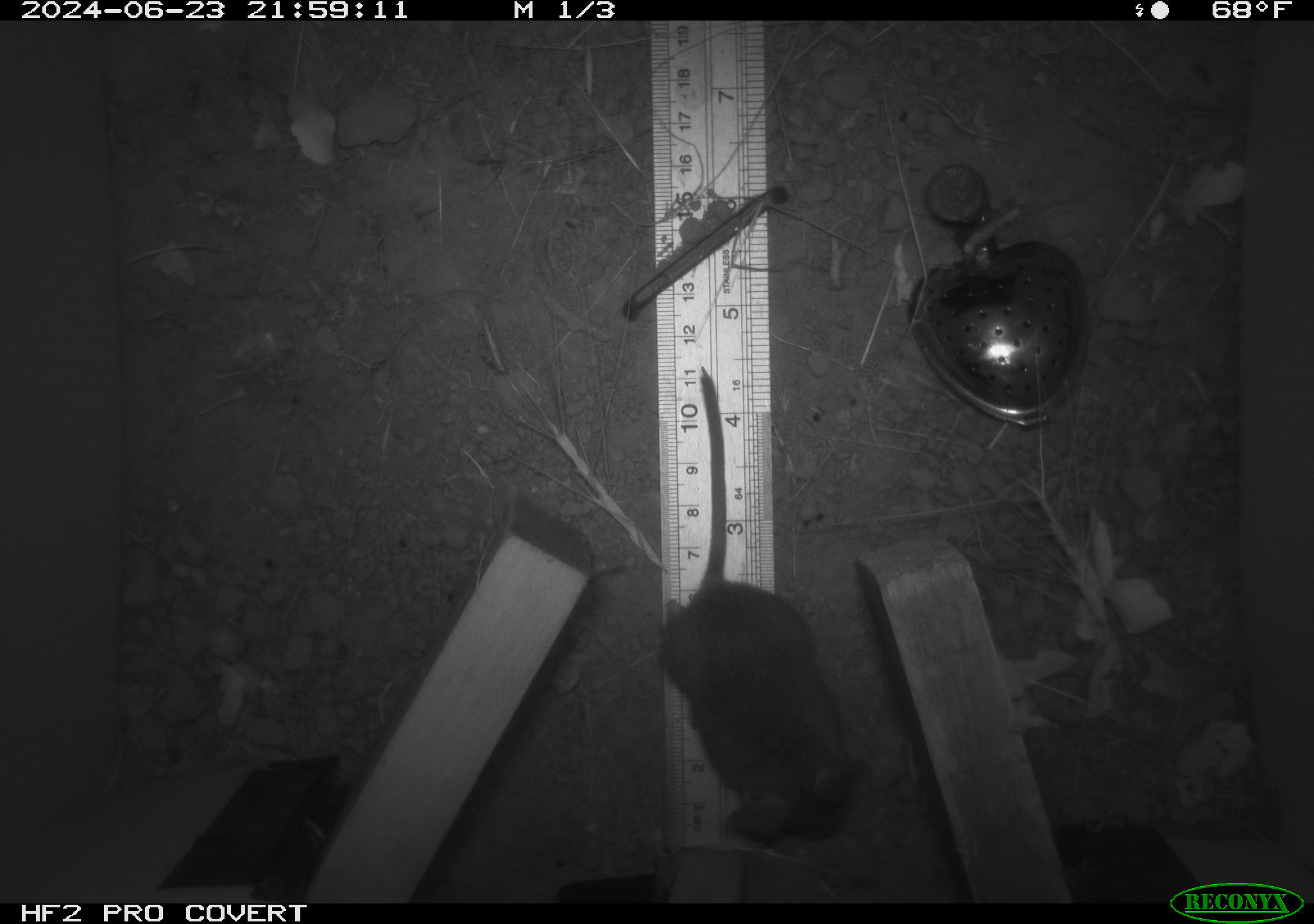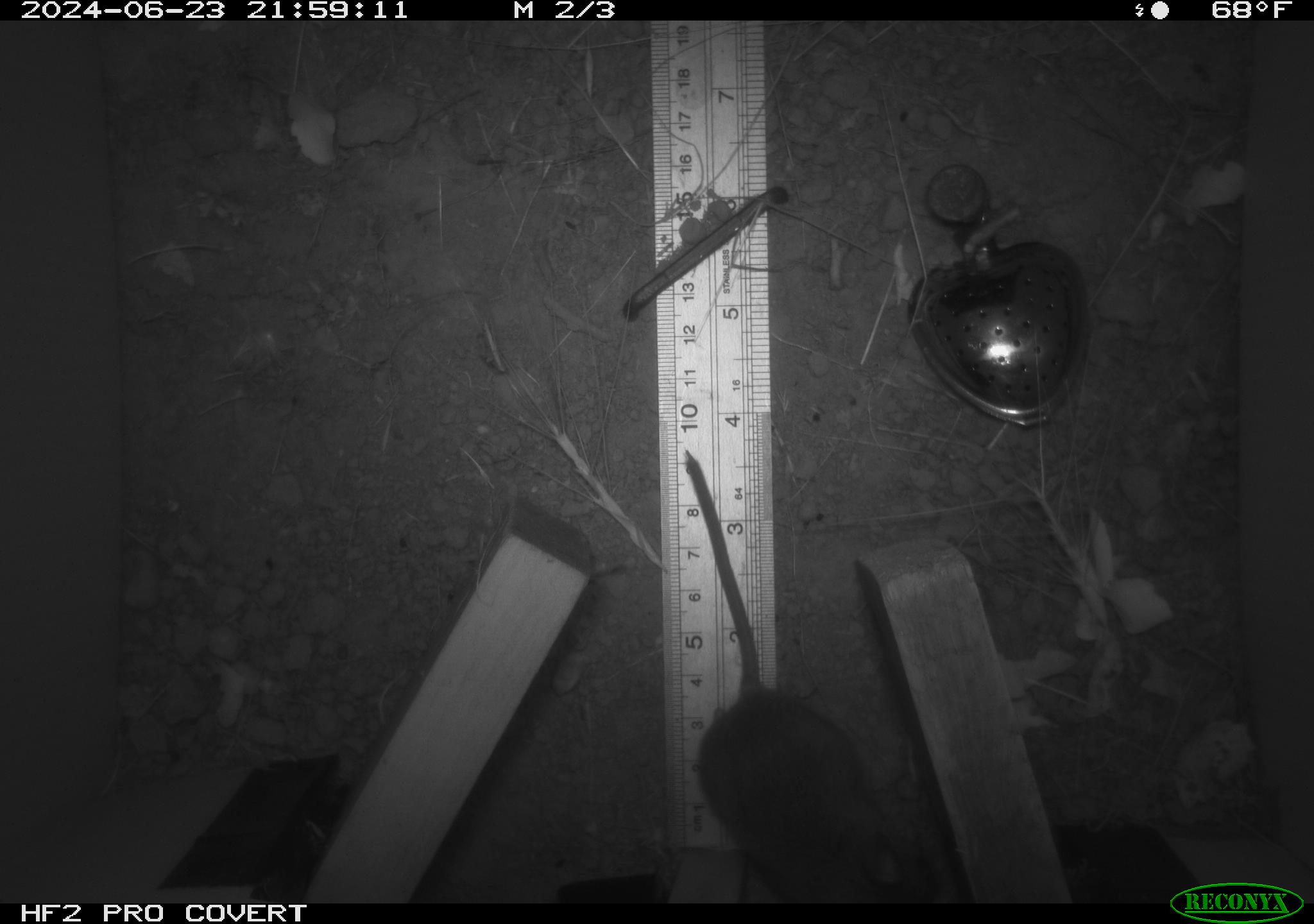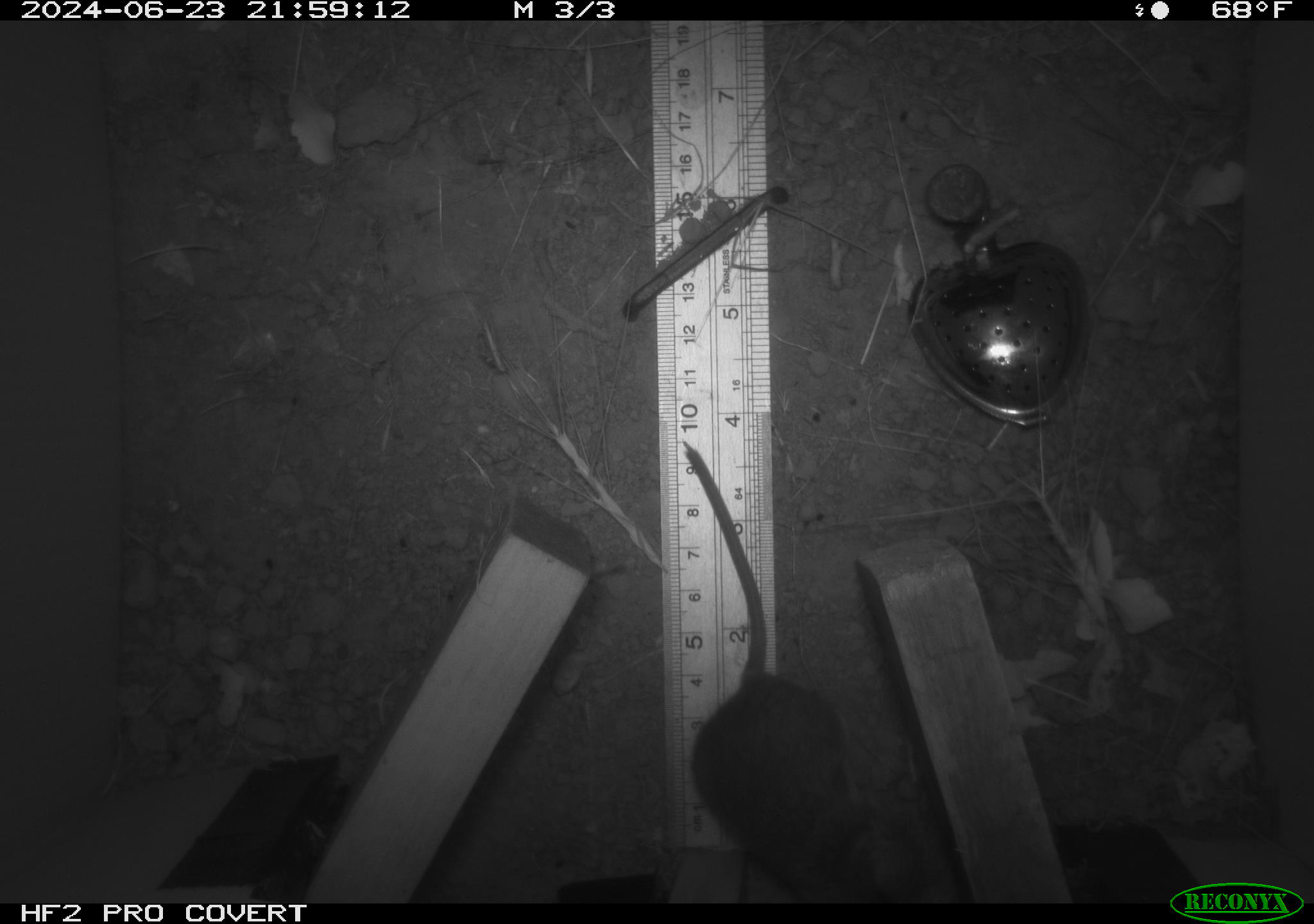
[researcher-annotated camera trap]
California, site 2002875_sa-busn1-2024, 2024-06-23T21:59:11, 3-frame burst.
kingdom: Animalia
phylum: Chordata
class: Mammalia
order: Rodentia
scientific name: Rodentia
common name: rodent